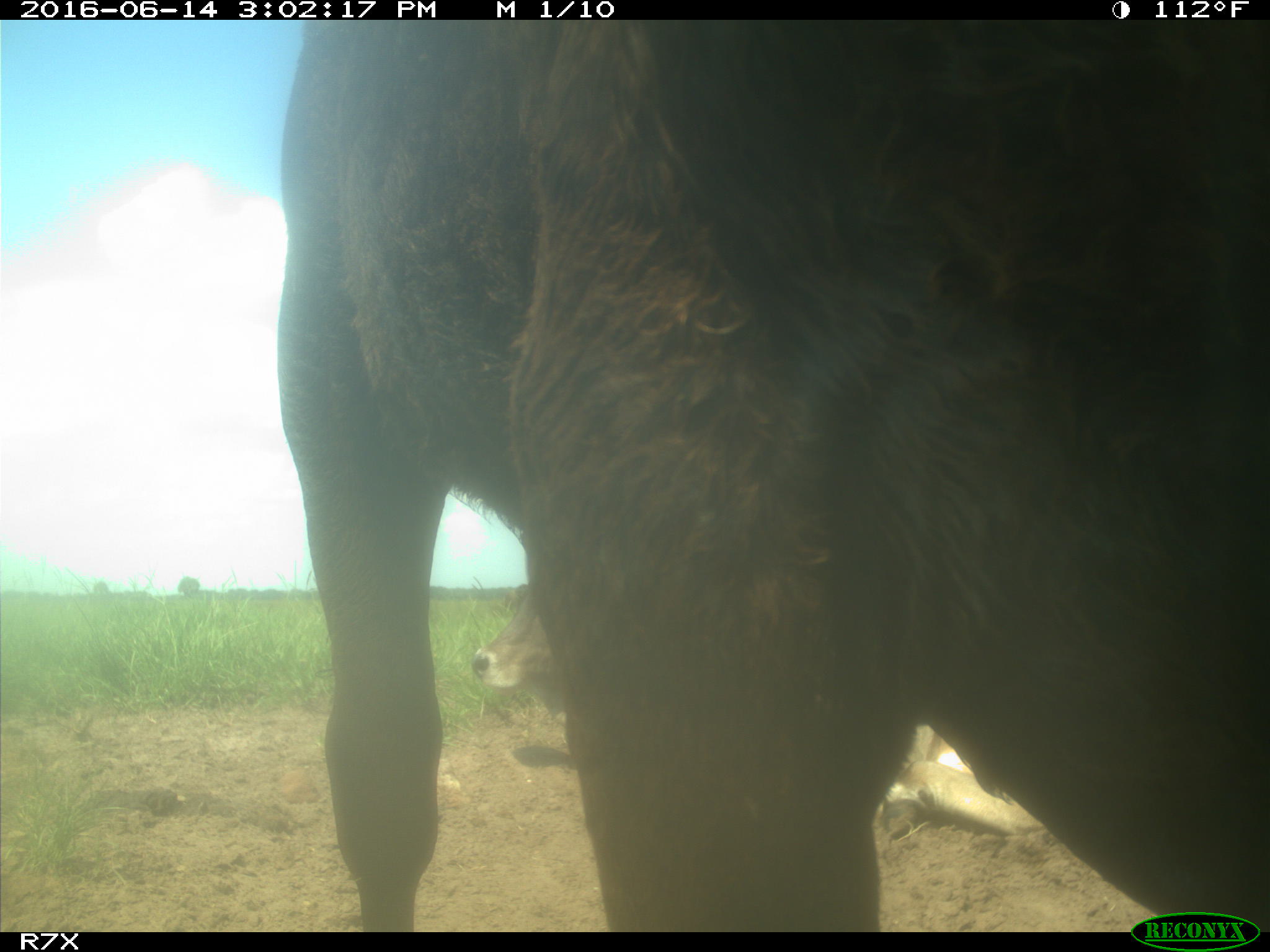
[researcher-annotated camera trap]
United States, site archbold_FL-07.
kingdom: Animalia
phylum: Chordata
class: Mammalia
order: Artiodactyla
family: Bovidae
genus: Bos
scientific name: Bos taurus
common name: domestic cow